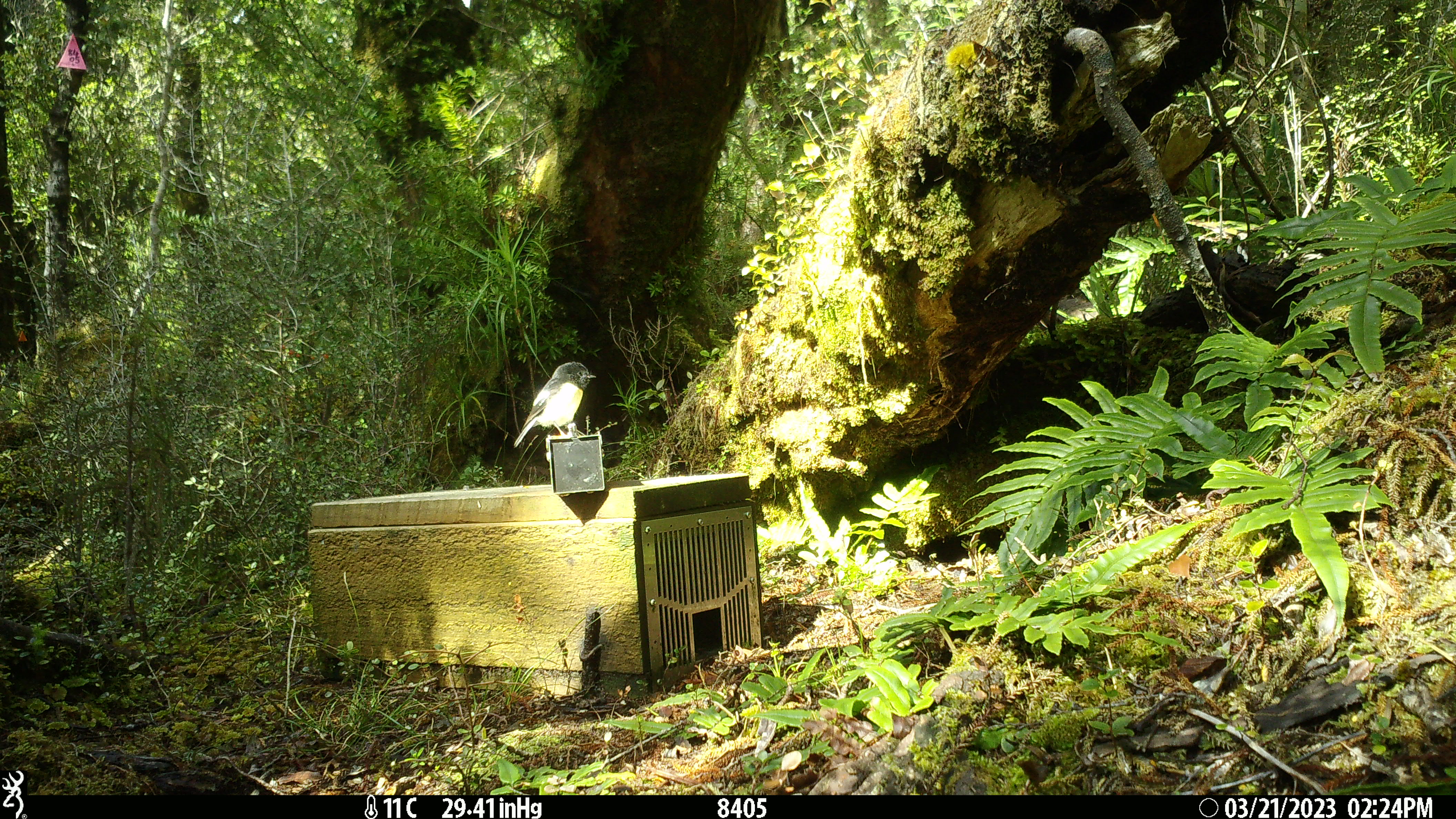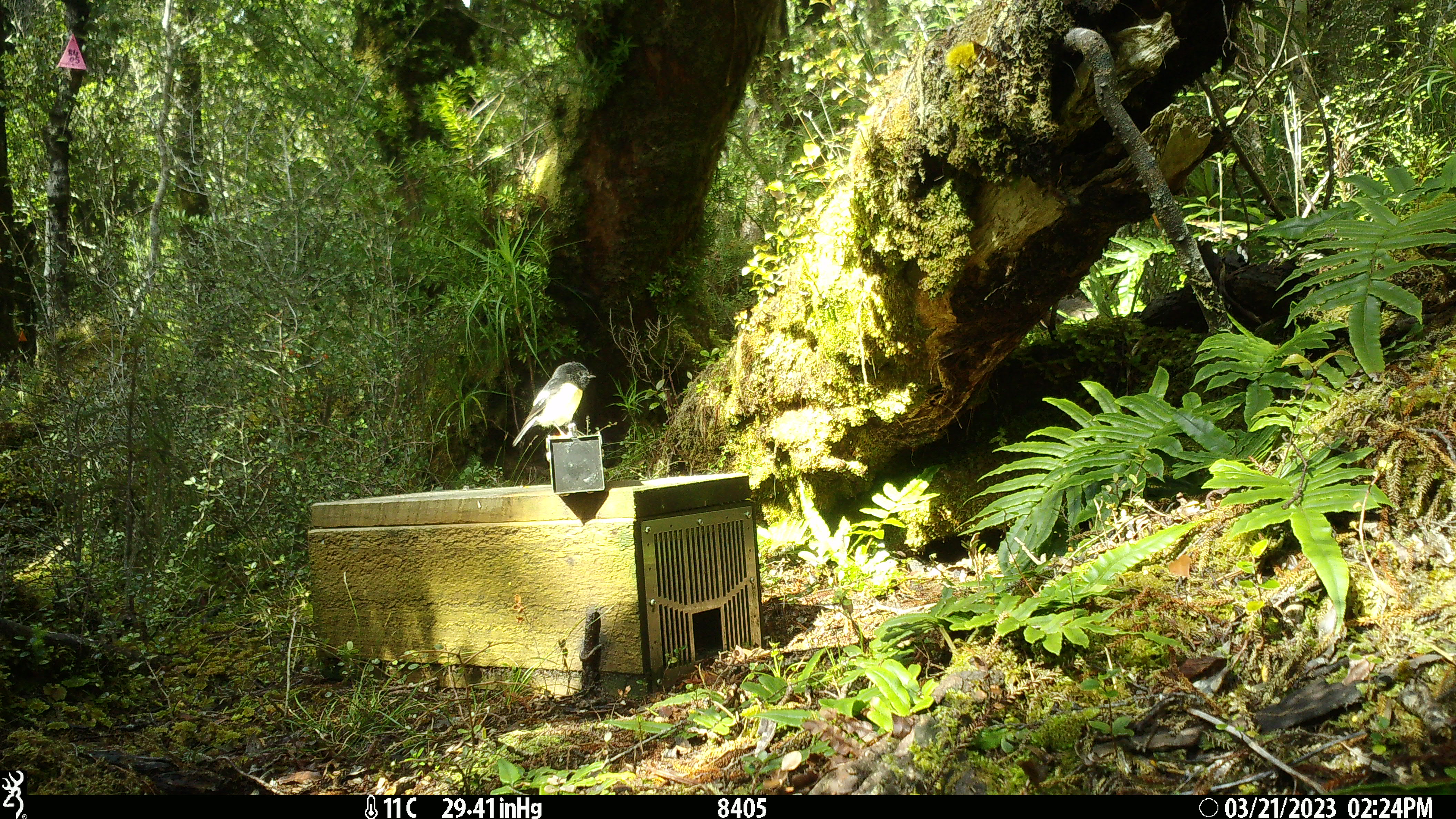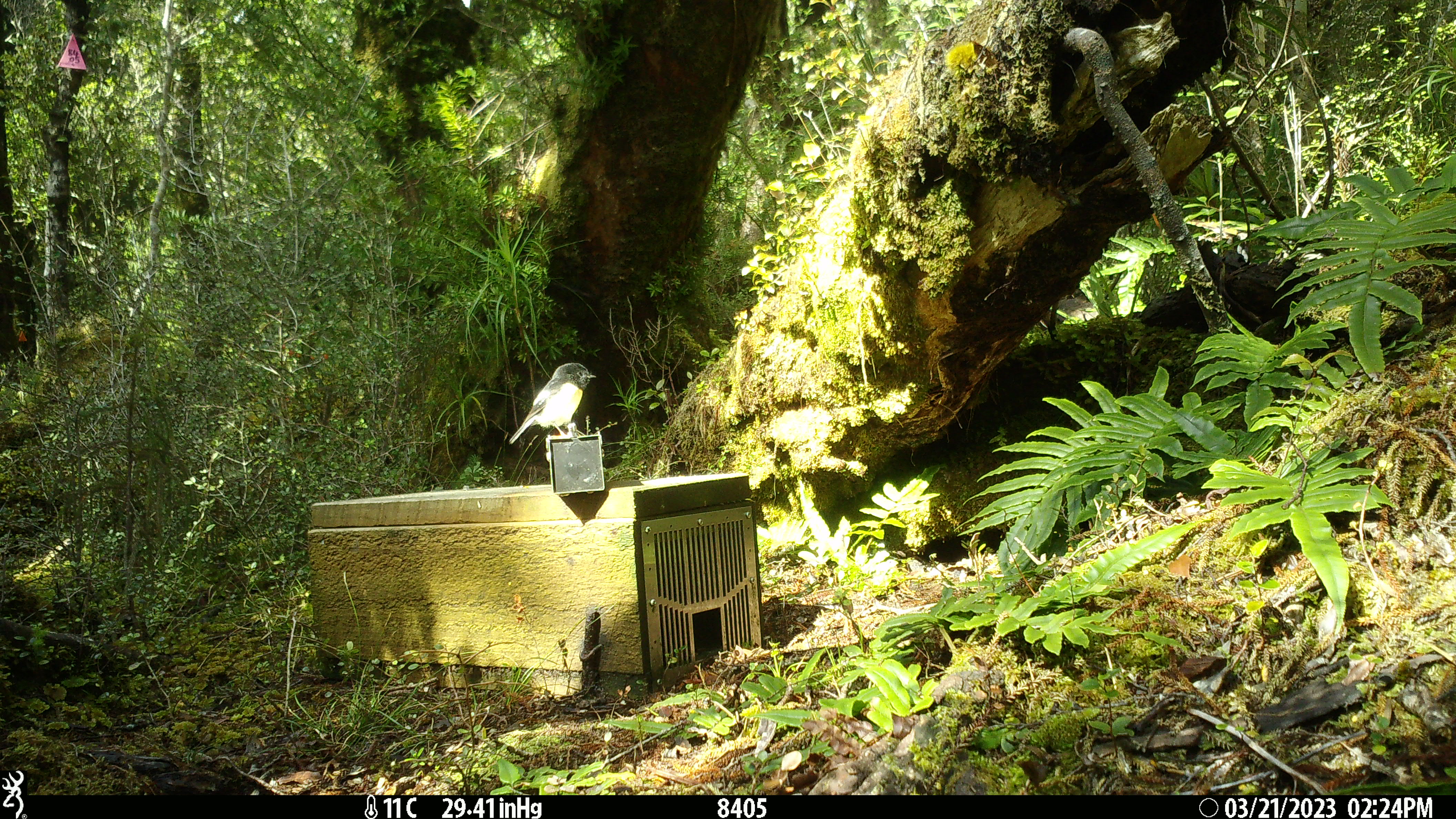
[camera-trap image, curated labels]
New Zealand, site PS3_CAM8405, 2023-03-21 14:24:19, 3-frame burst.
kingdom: Animalia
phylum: Chordata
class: Aves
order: Passeriformes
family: Petroicidae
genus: Petroica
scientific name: Petroica macrocephala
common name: tomtit